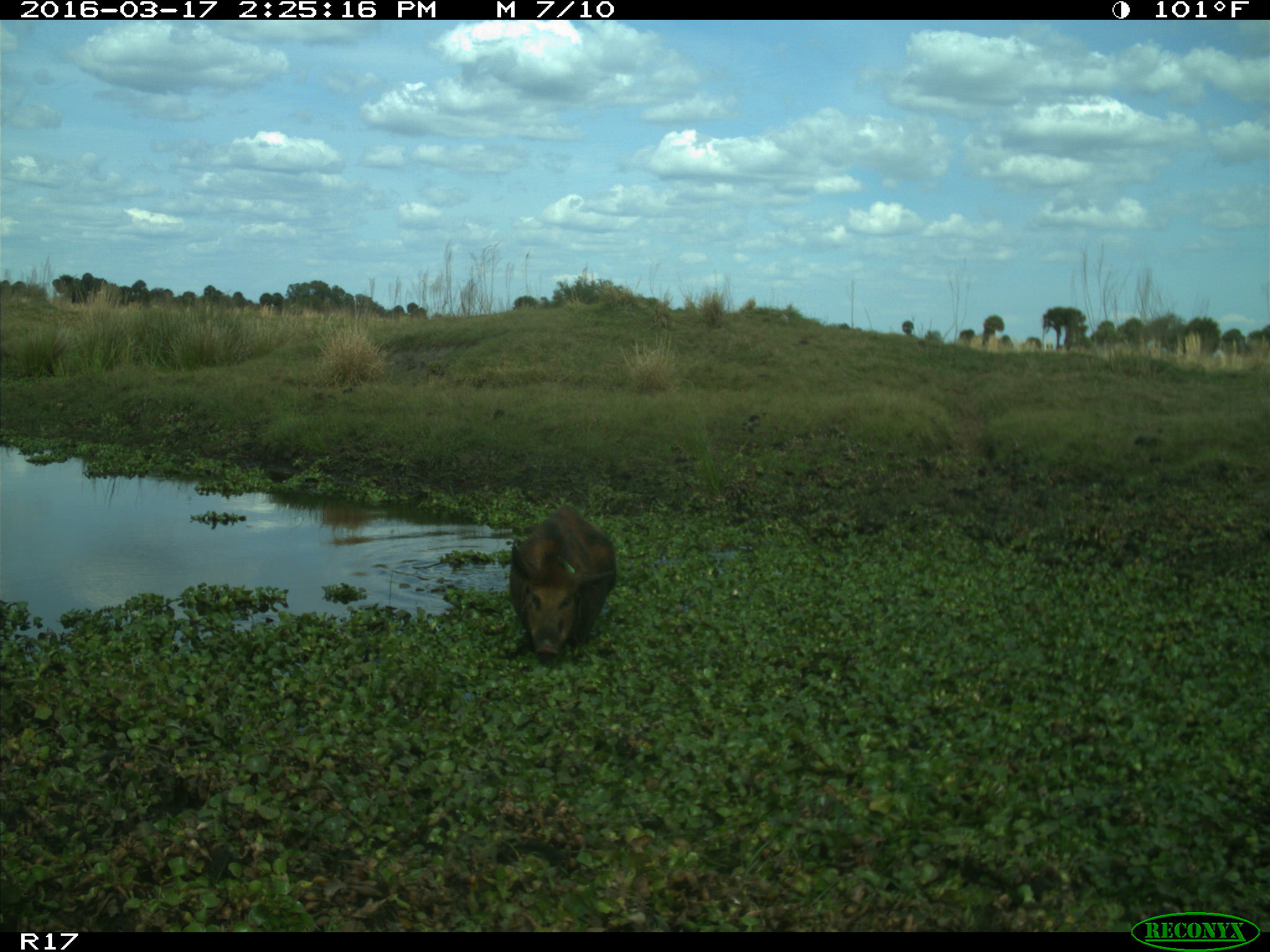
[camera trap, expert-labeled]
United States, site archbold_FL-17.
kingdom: Animalia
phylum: Chordata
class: Mammalia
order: Artiodactyla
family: Suidae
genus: Sus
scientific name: Sus scrofa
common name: wild boar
Sus scrofa (wild boar).